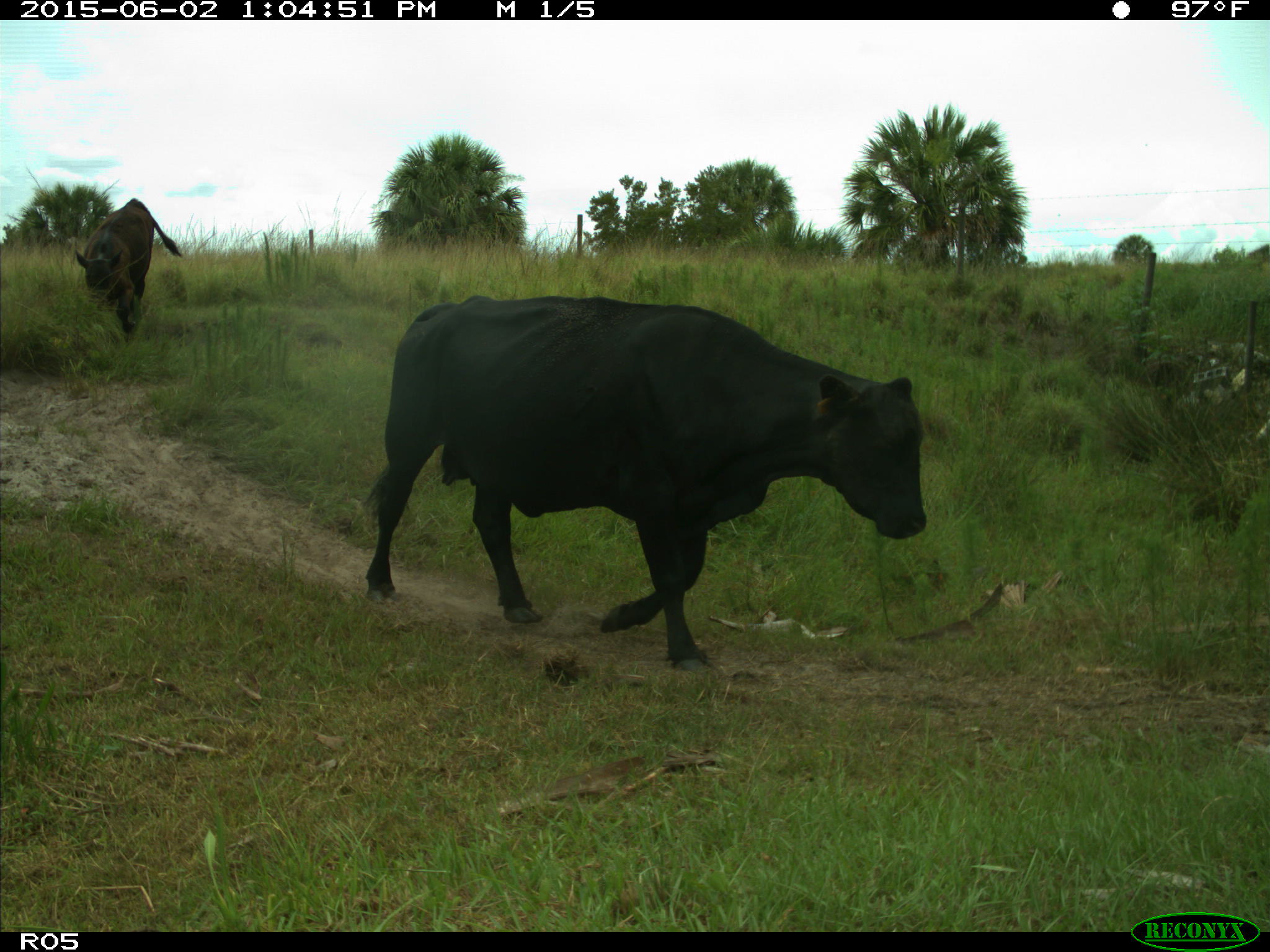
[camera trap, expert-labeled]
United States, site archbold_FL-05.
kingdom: Animalia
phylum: Chordata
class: Mammalia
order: Artiodactyla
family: Bovidae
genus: Bos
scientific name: Bos taurus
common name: domestic cow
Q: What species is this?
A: Bos taurus (domestic cow).